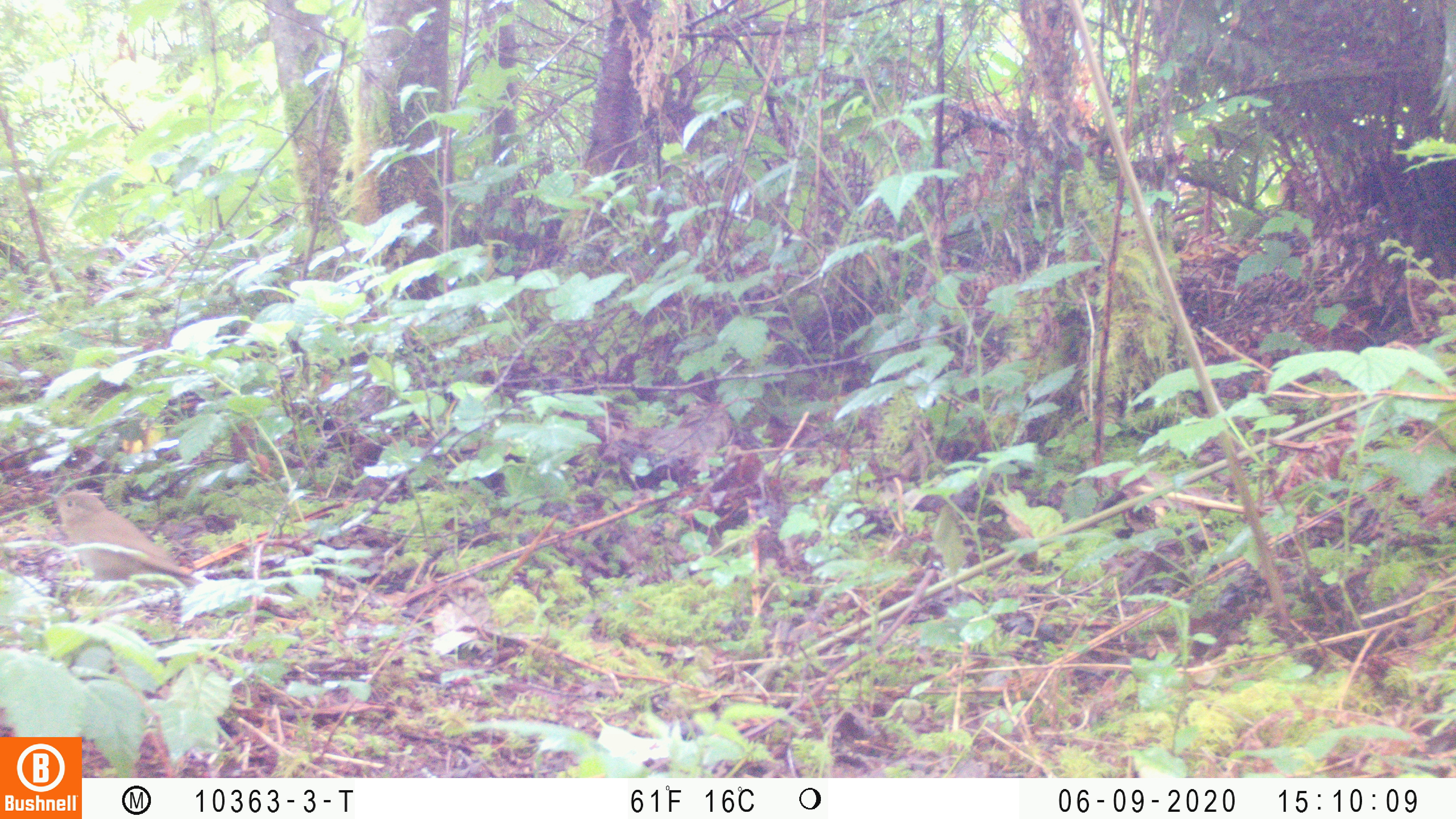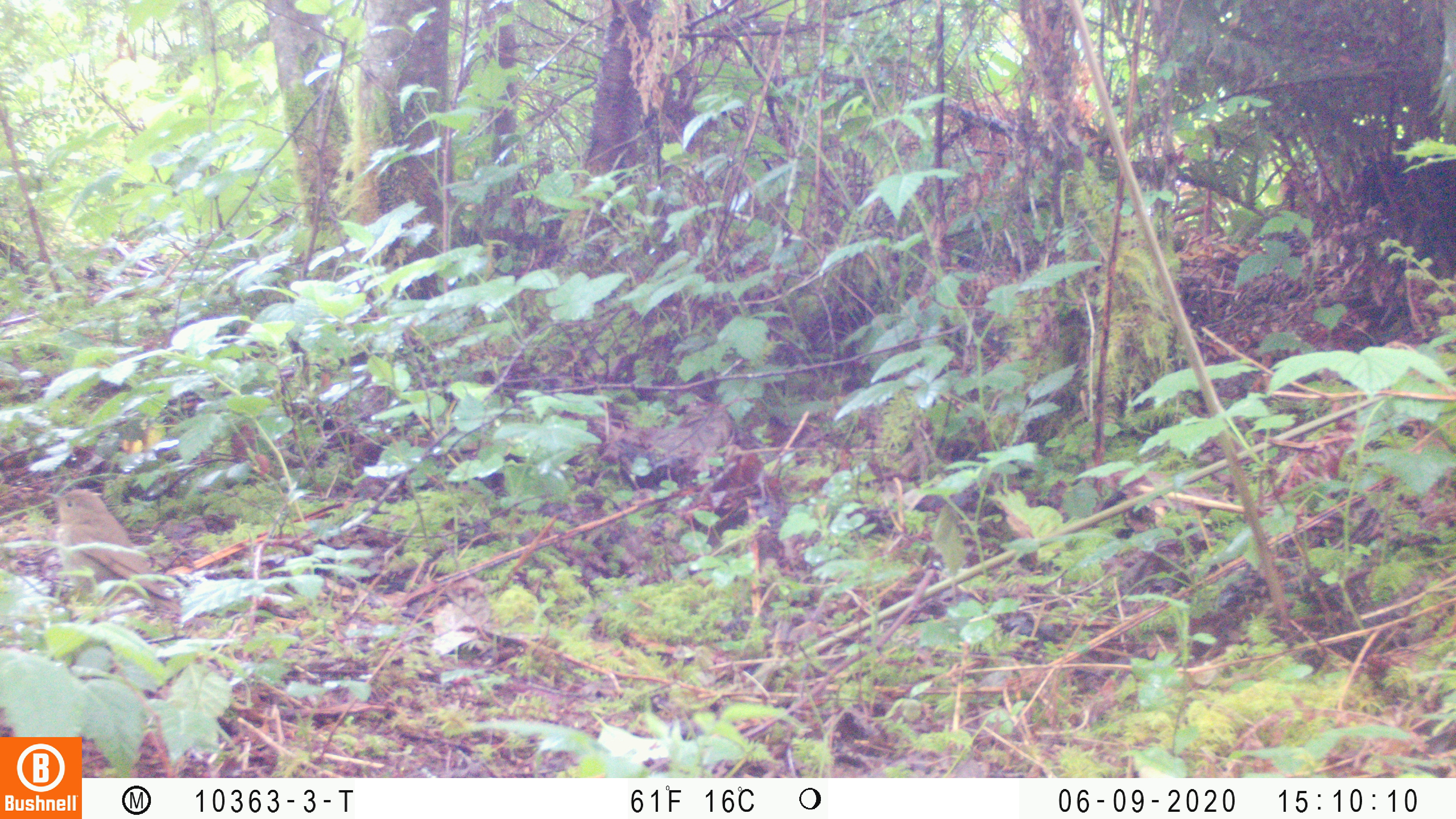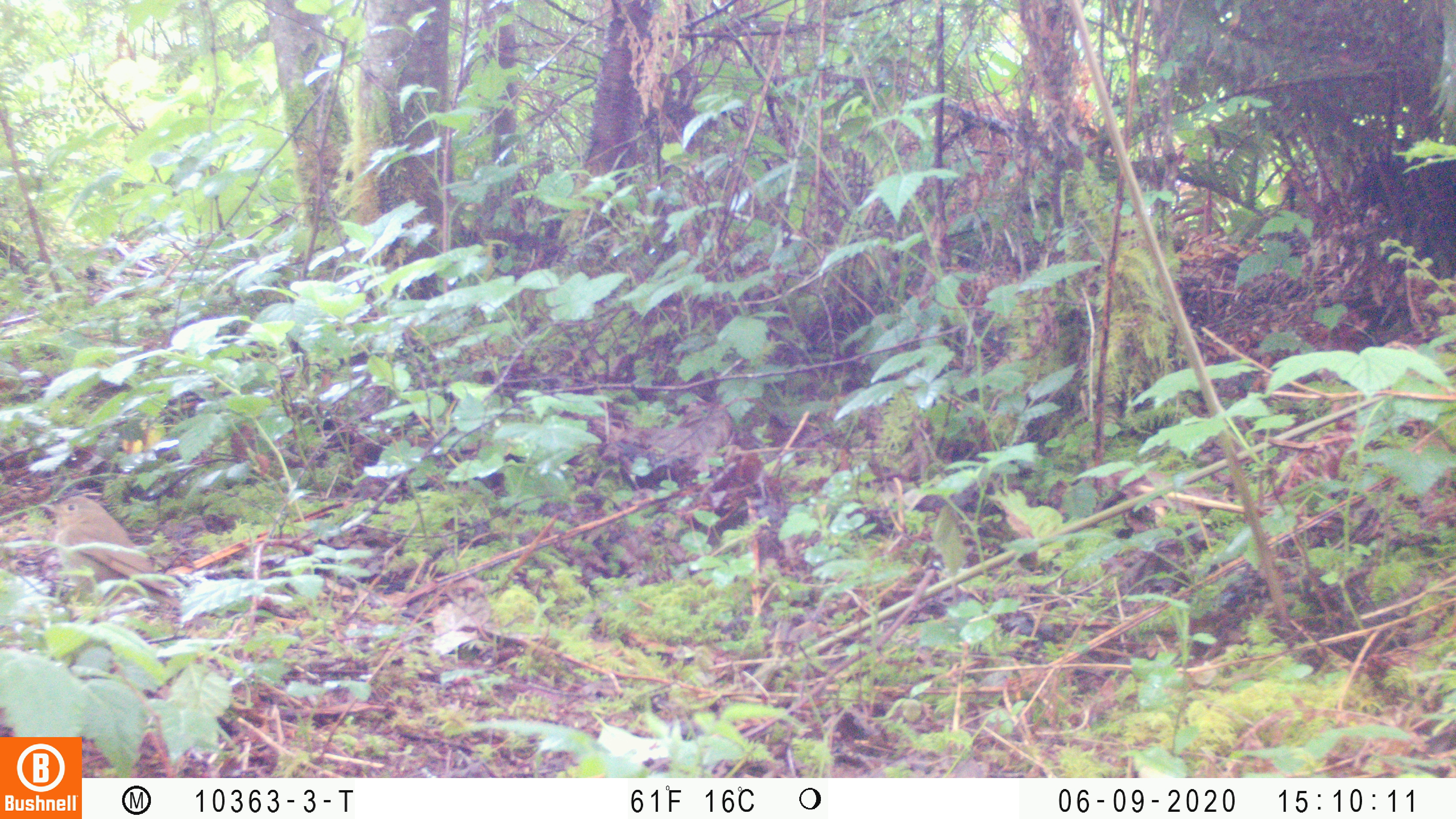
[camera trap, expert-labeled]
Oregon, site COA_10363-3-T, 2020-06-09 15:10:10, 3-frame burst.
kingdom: Animalia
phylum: Chordata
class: Aves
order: Passeriformes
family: Turdidae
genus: Catharus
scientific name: Catharus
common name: brown thrushes and nightingale-thrushes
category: catharus species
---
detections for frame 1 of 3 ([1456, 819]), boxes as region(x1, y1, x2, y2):
catharus species: region(45, 489, 189, 585)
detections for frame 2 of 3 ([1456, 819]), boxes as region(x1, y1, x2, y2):
catharus species: region(48, 485, 174, 611)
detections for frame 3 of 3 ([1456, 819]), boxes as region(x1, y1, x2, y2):
catharus species: region(44, 494, 177, 606)